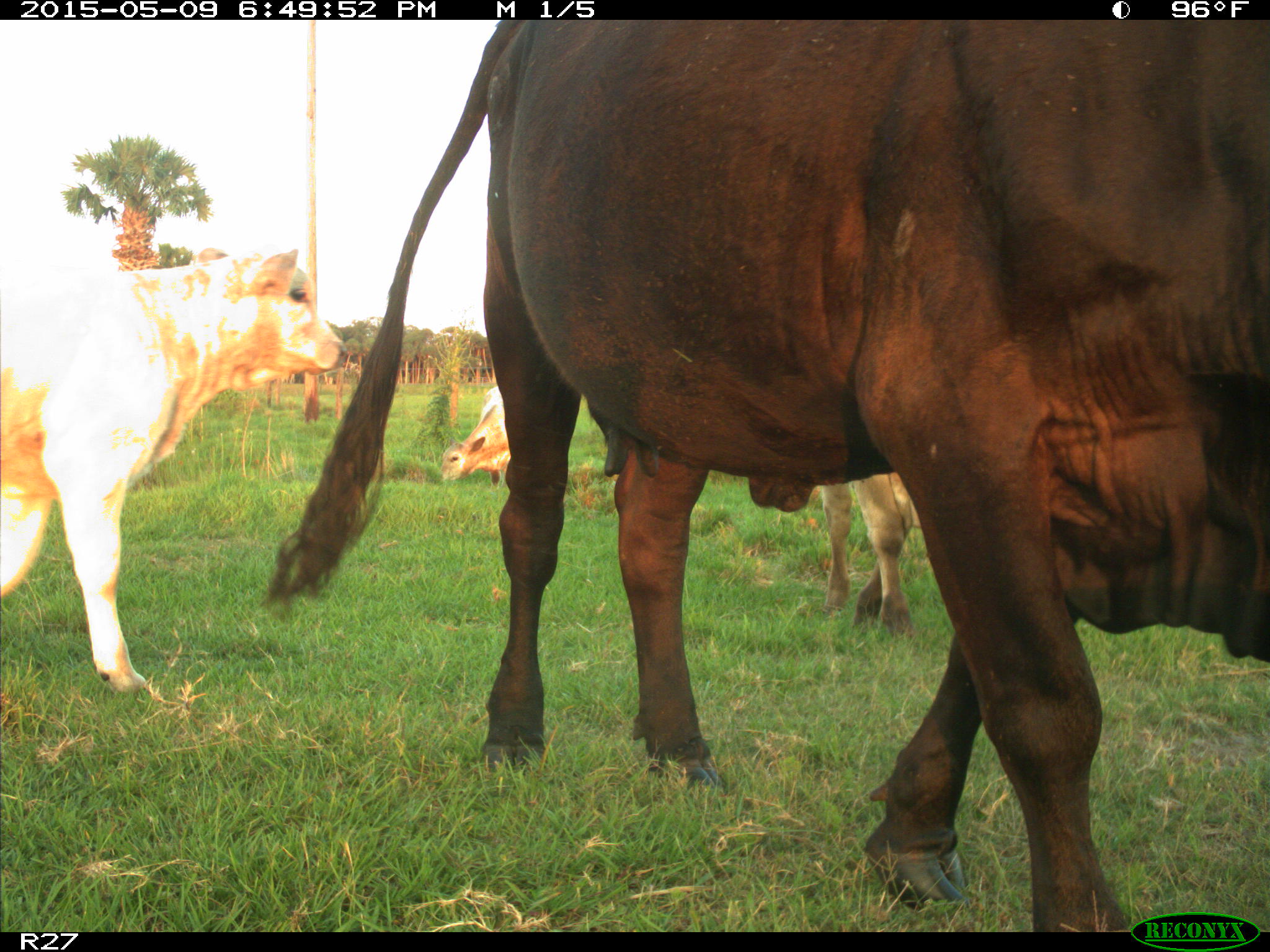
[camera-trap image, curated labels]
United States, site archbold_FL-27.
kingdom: Animalia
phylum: Chordata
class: Mammalia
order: Artiodactyla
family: Bovidae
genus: Bos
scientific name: Bos taurus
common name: domestic cow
Bos taurus (domestic cow).